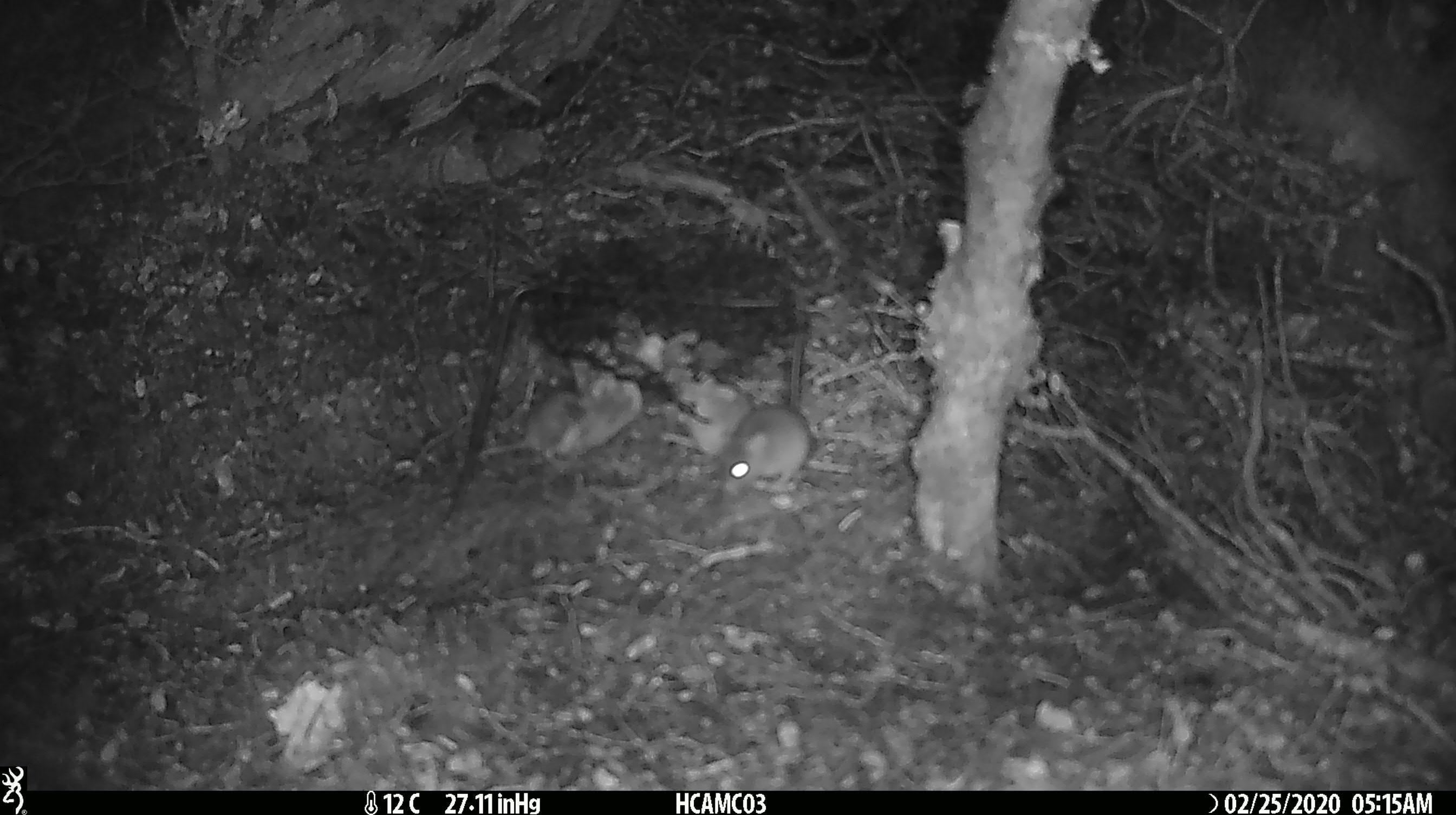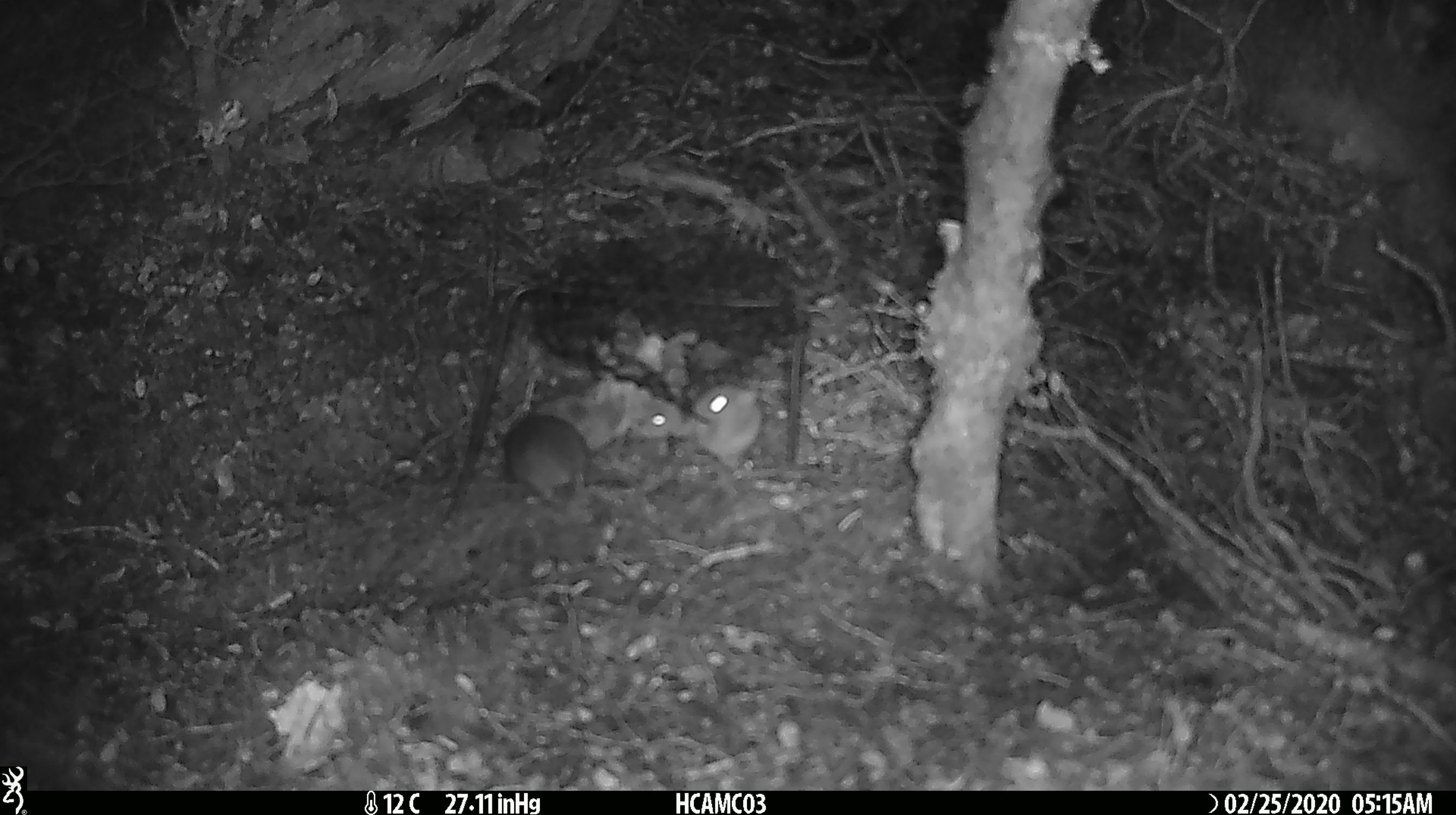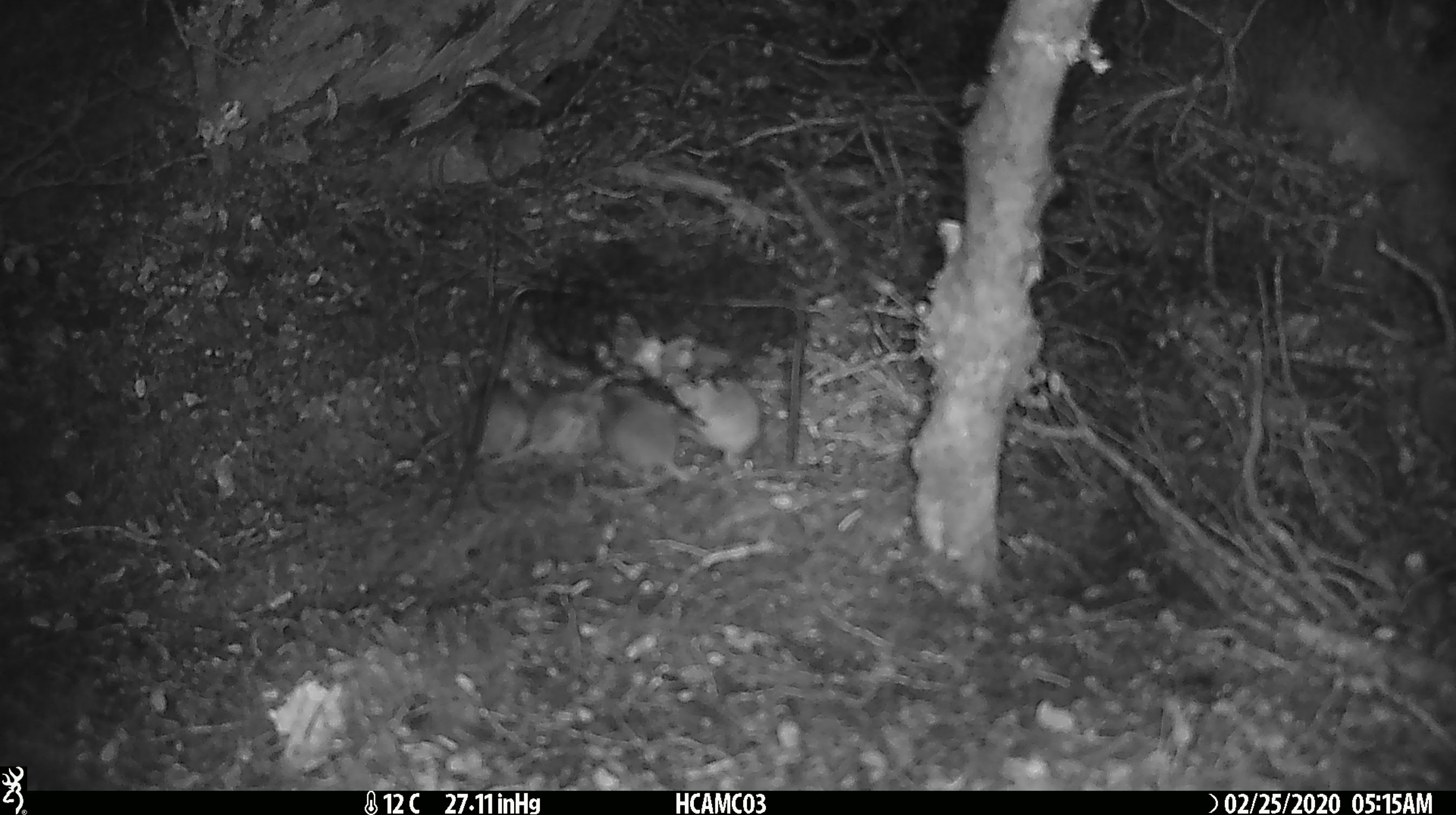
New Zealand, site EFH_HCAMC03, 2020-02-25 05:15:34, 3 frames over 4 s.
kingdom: Animalia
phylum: Chordata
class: Mammalia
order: Rodentia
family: Muridae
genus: Mus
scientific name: Mus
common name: mouse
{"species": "mouse (Mus)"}